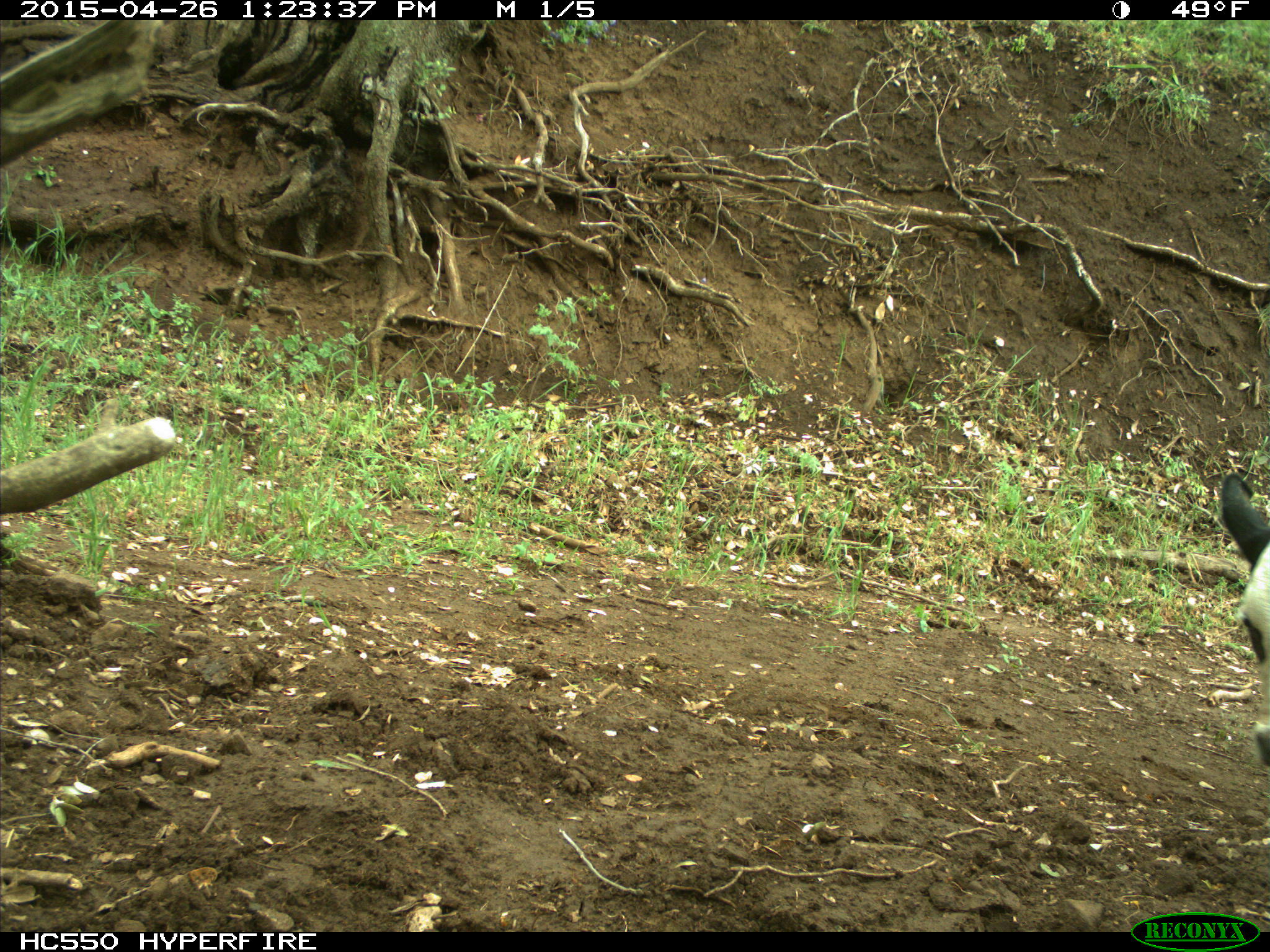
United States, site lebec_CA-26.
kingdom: Animalia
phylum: Chordata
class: Mammalia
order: Artiodactyla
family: Bovidae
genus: Bos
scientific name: Bos taurus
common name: domestic cow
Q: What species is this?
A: Bos taurus (domestic cow).